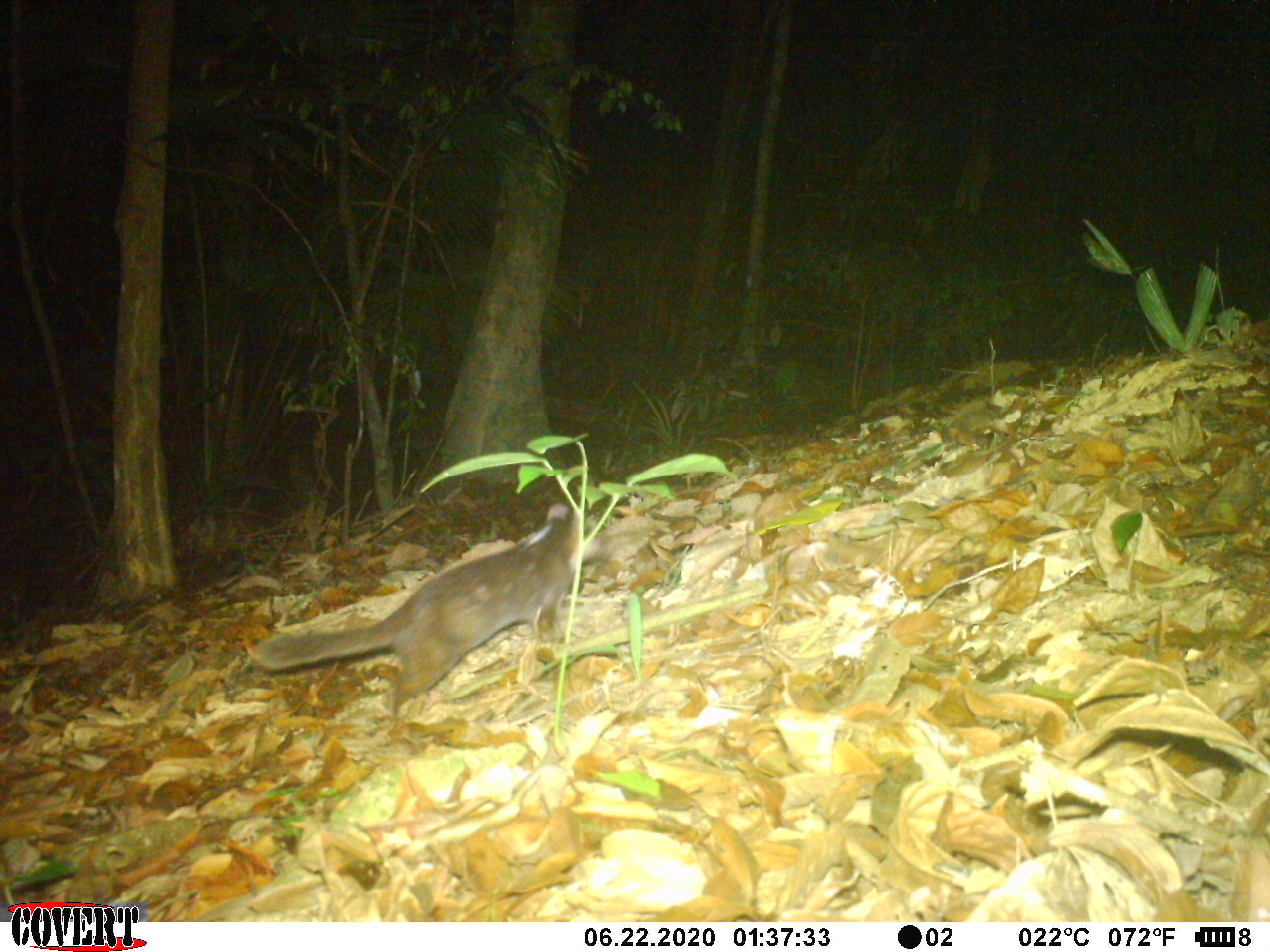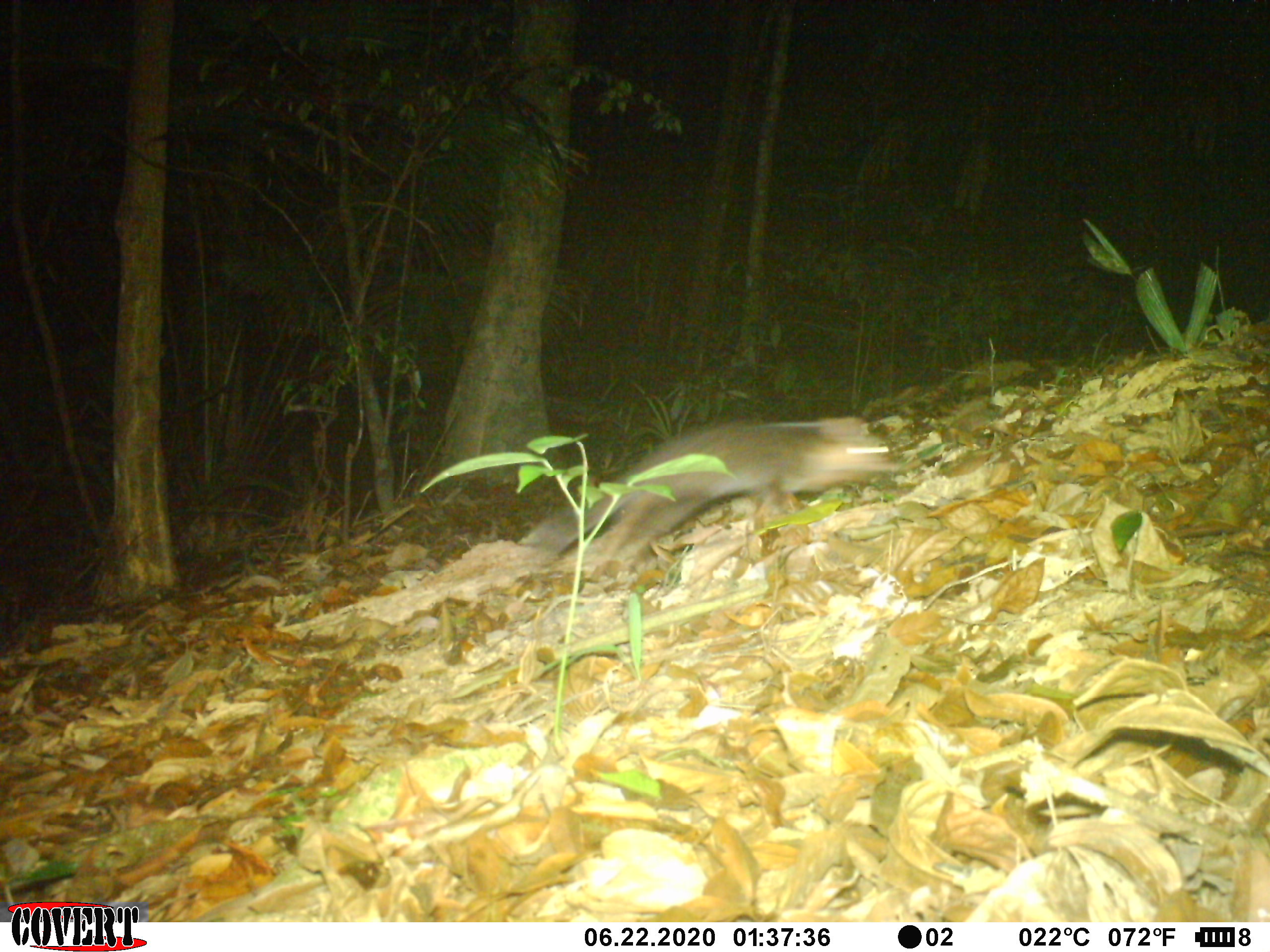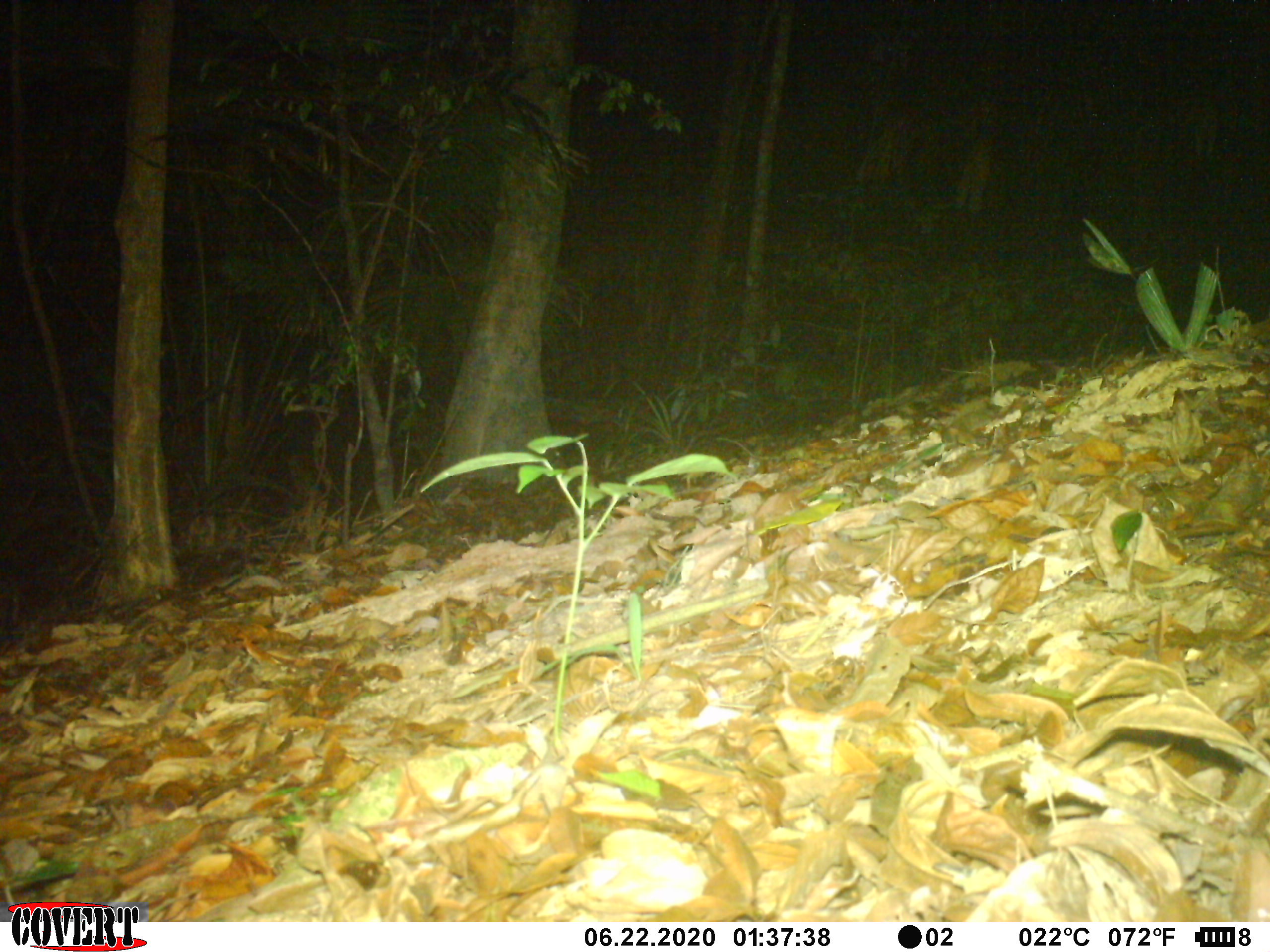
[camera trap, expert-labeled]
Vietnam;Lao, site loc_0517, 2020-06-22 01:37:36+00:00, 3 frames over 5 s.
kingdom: Animalia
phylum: Chordata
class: Mammalia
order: Carnivora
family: Mustelidae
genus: Melogale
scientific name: Melogale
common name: ferret badger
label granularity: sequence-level